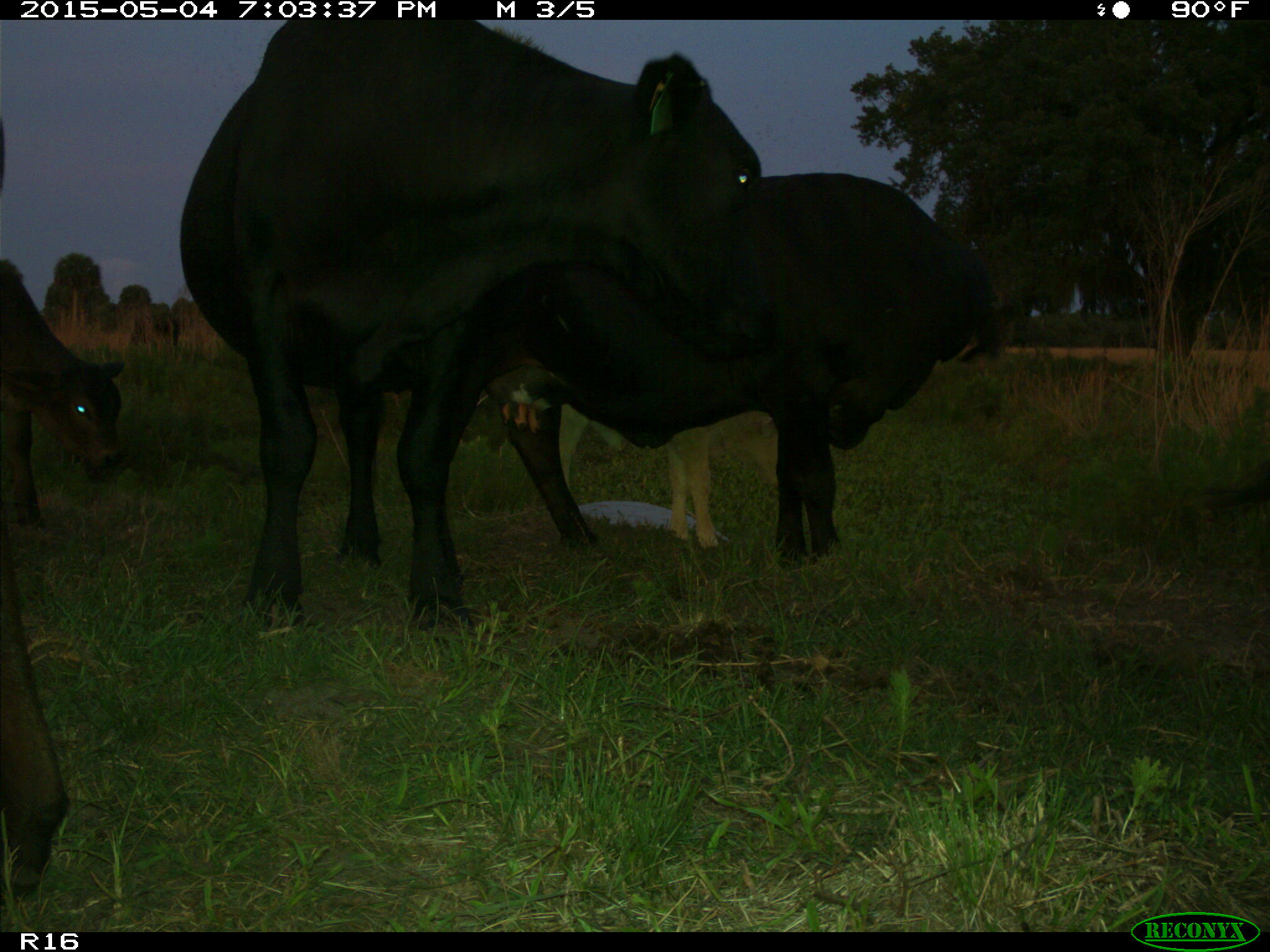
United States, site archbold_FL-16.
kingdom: Animalia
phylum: Chordata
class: Mammalia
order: Artiodactyla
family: Bovidae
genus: Bos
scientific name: Bos taurus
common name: domestic cow